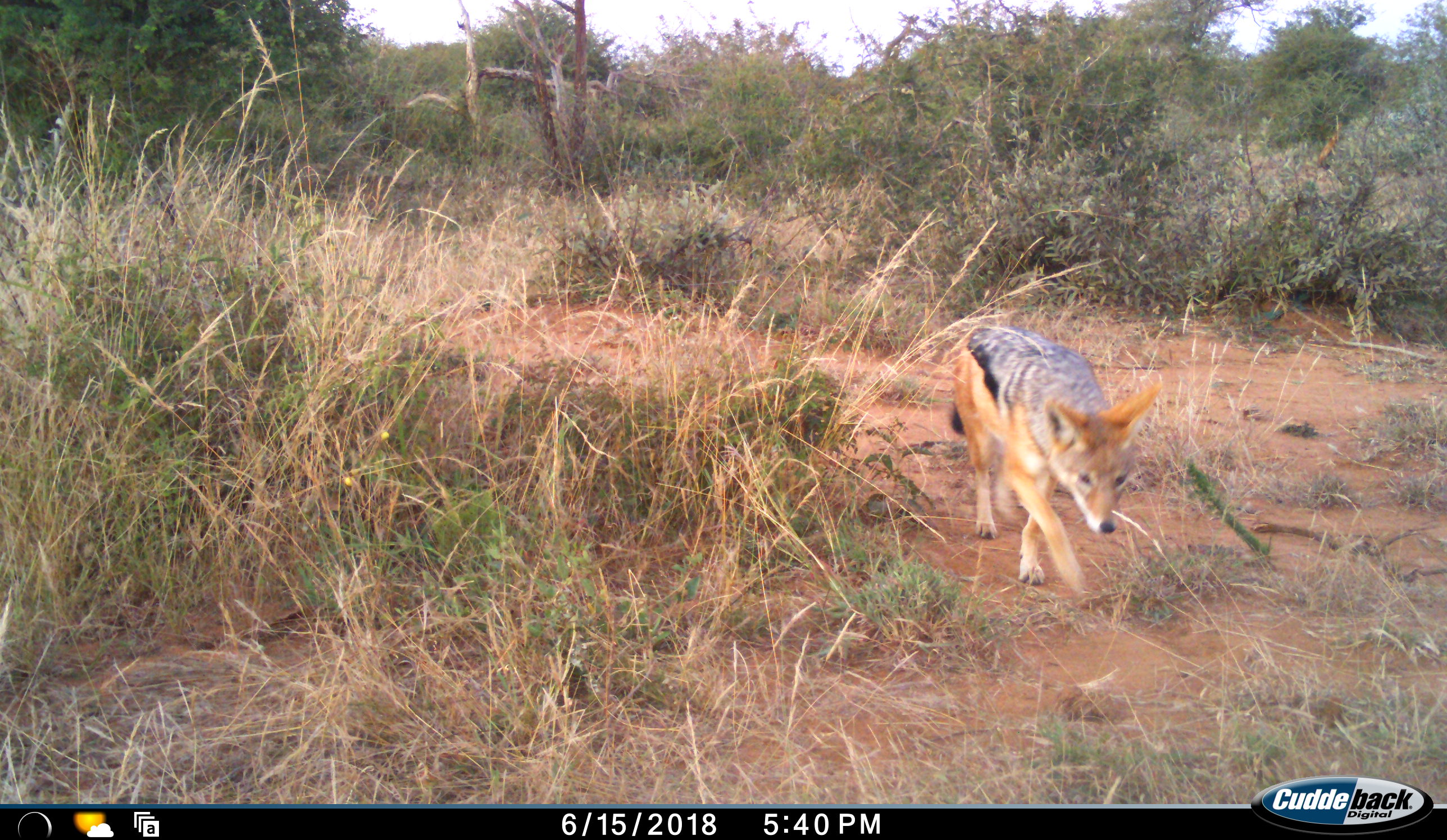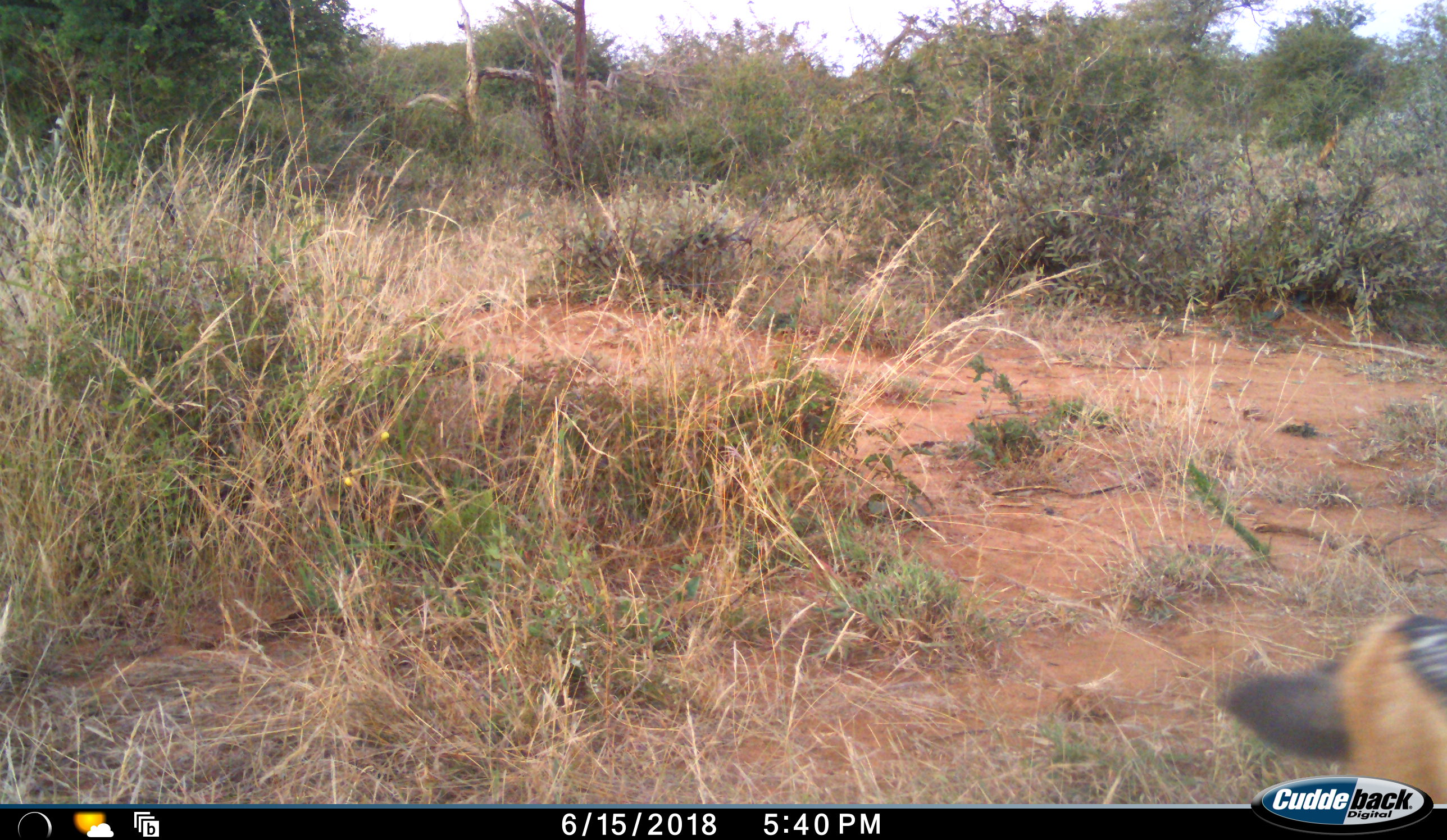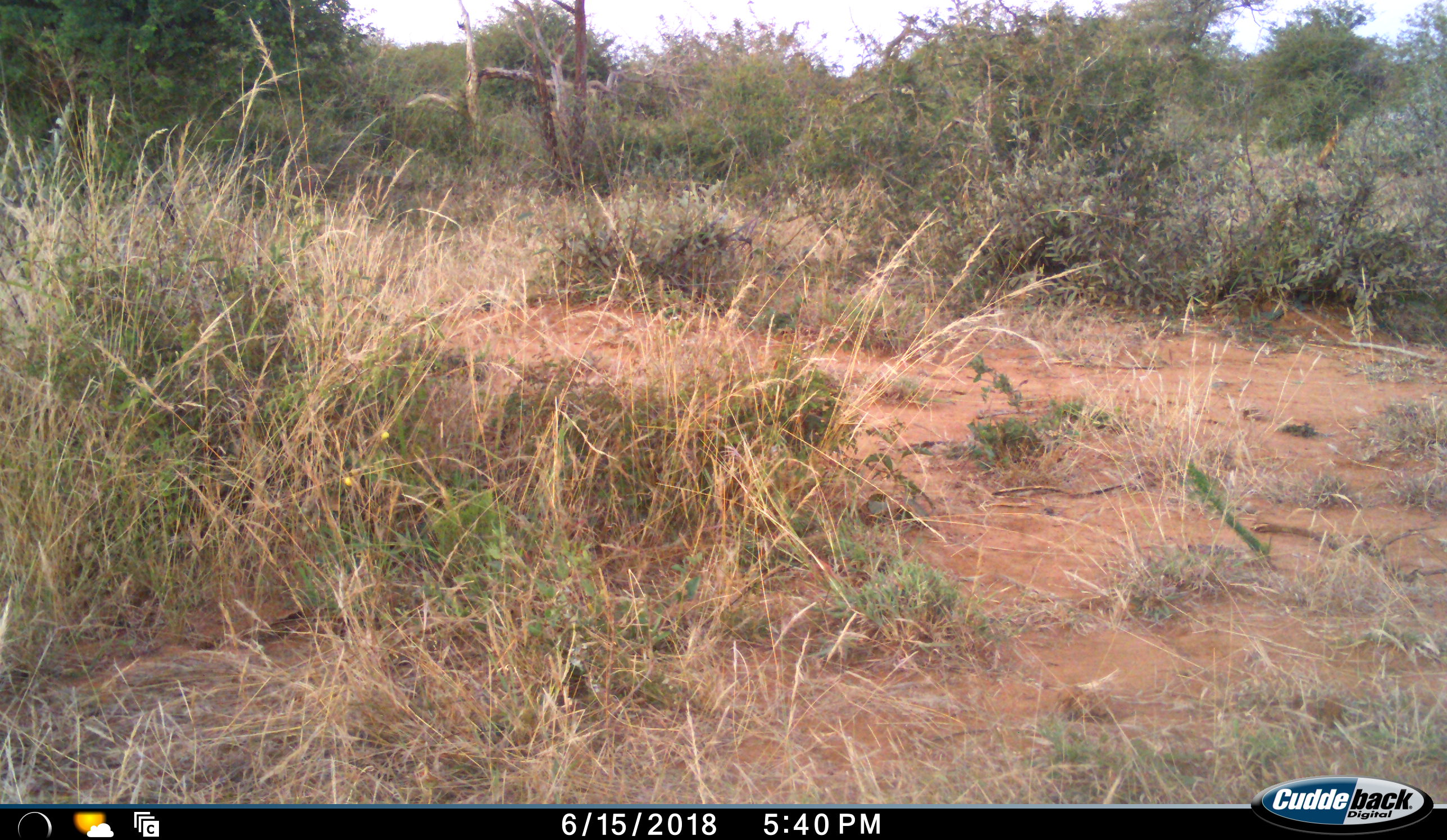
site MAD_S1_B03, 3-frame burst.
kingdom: Animalia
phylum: Chordata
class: Mammalia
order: Carnivora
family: Canidae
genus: Lupulella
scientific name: Lupulella mesomelas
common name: black-backed jackal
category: jackalblackbacked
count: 1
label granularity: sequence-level